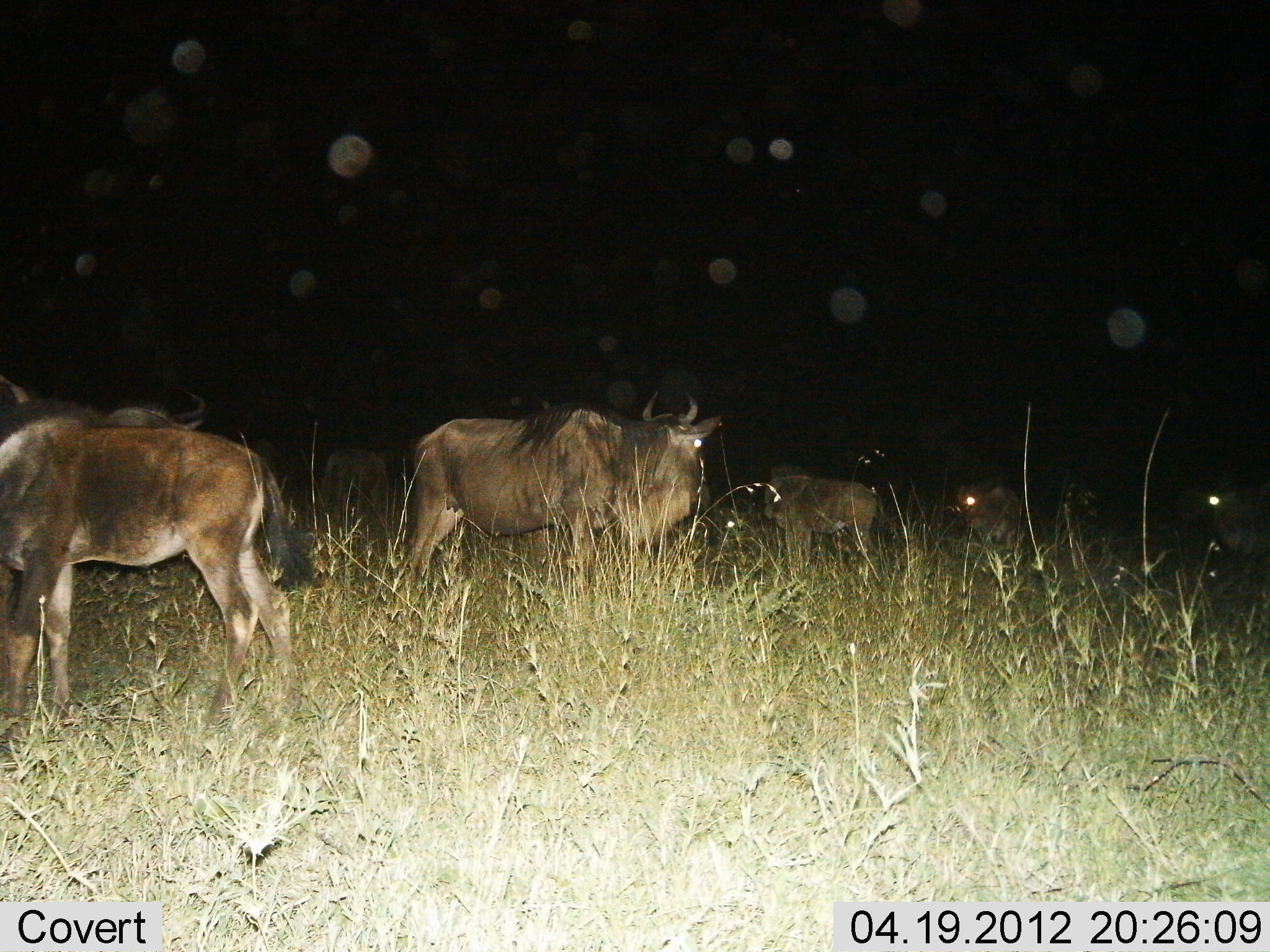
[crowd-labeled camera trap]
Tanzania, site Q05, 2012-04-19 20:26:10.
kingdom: Animalia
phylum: Chordata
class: Mammalia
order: Artiodactyla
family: Bovidae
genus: Connochaetes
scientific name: Connochaetes taurinus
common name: blue wildebeest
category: wildebeest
Wildebeest (blue wildebeest) (Connochaetes taurinus), count 7. Behavior (volunteer vote fractions): standing 93%, resting 7%, moving 4%, interacting 4%. Young present (vote fraction): 19%. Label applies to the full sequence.